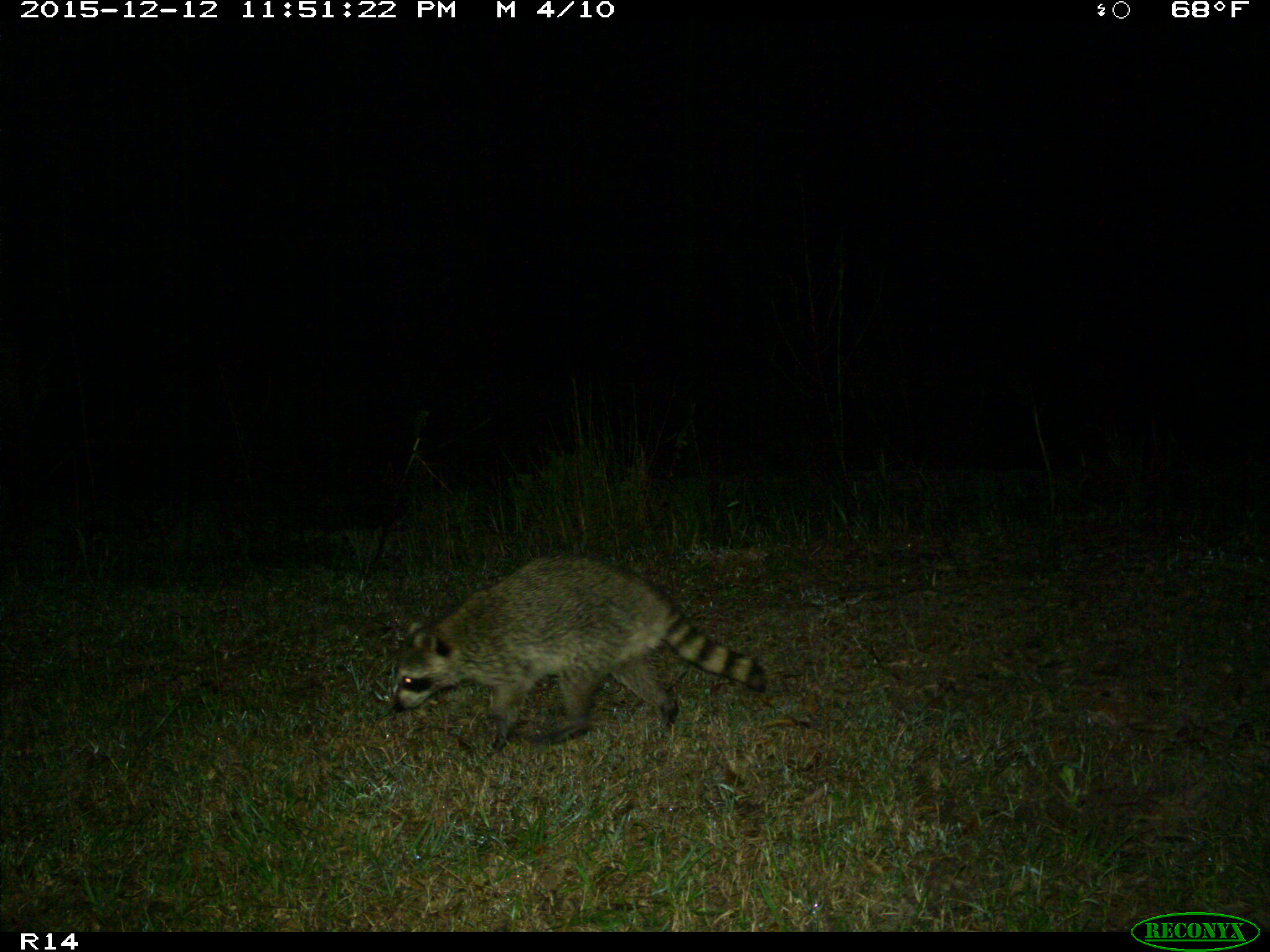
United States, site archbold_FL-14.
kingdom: Animalia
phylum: Chordata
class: Mammalia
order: Carnivora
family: Procyonidae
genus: Procyon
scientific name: Procyon lotor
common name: common raccoon